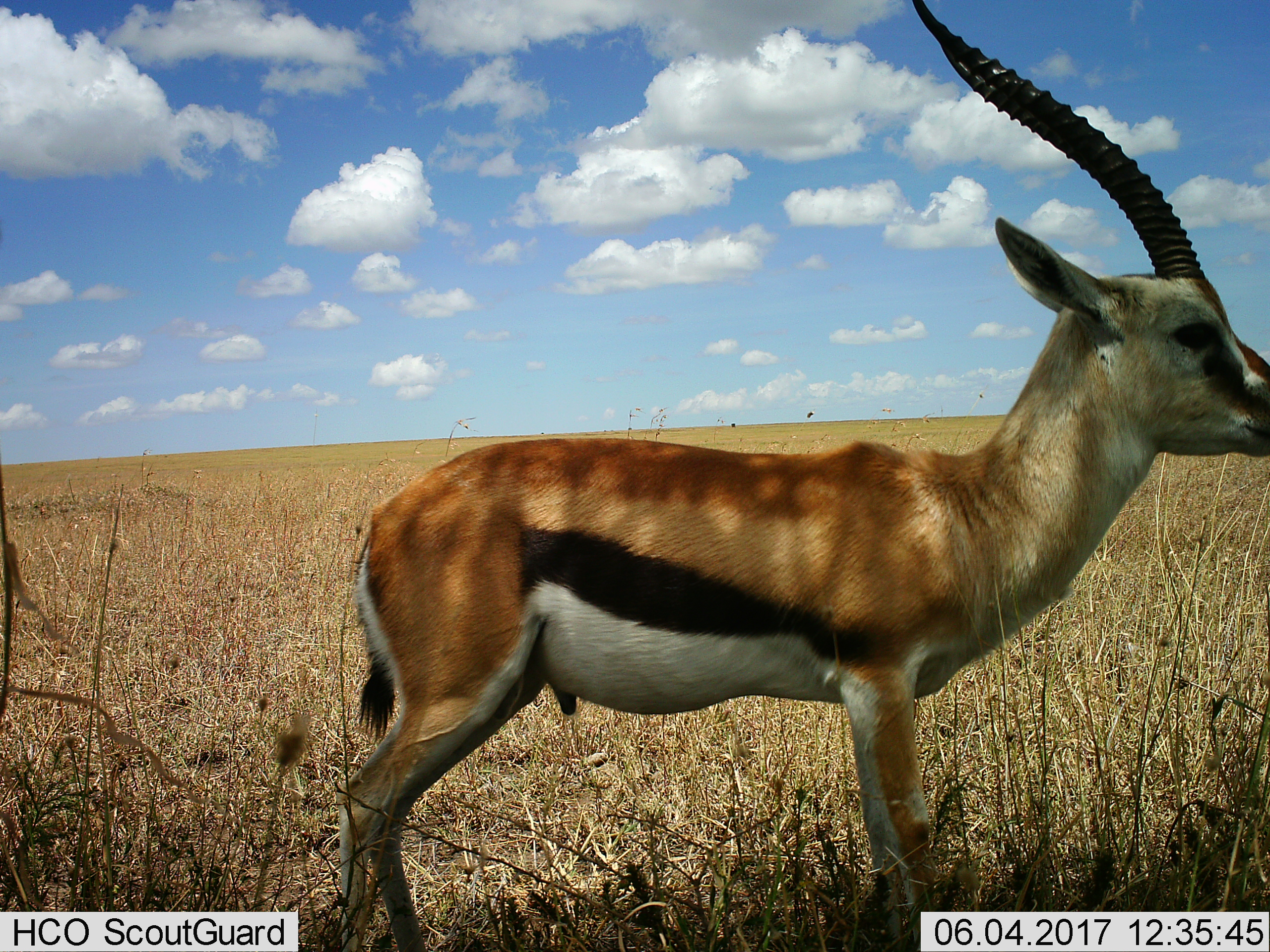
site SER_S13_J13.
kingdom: Animalia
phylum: Chordata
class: Mammalia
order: Artiodactyla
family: Bovidae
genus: Eudorcas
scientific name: Eudorcas thomsonii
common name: thomson's gazelle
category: gazellethomsons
Gazellethomsons (thomson's gazelle) (Eudorcas thomsonii), count 1. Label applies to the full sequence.